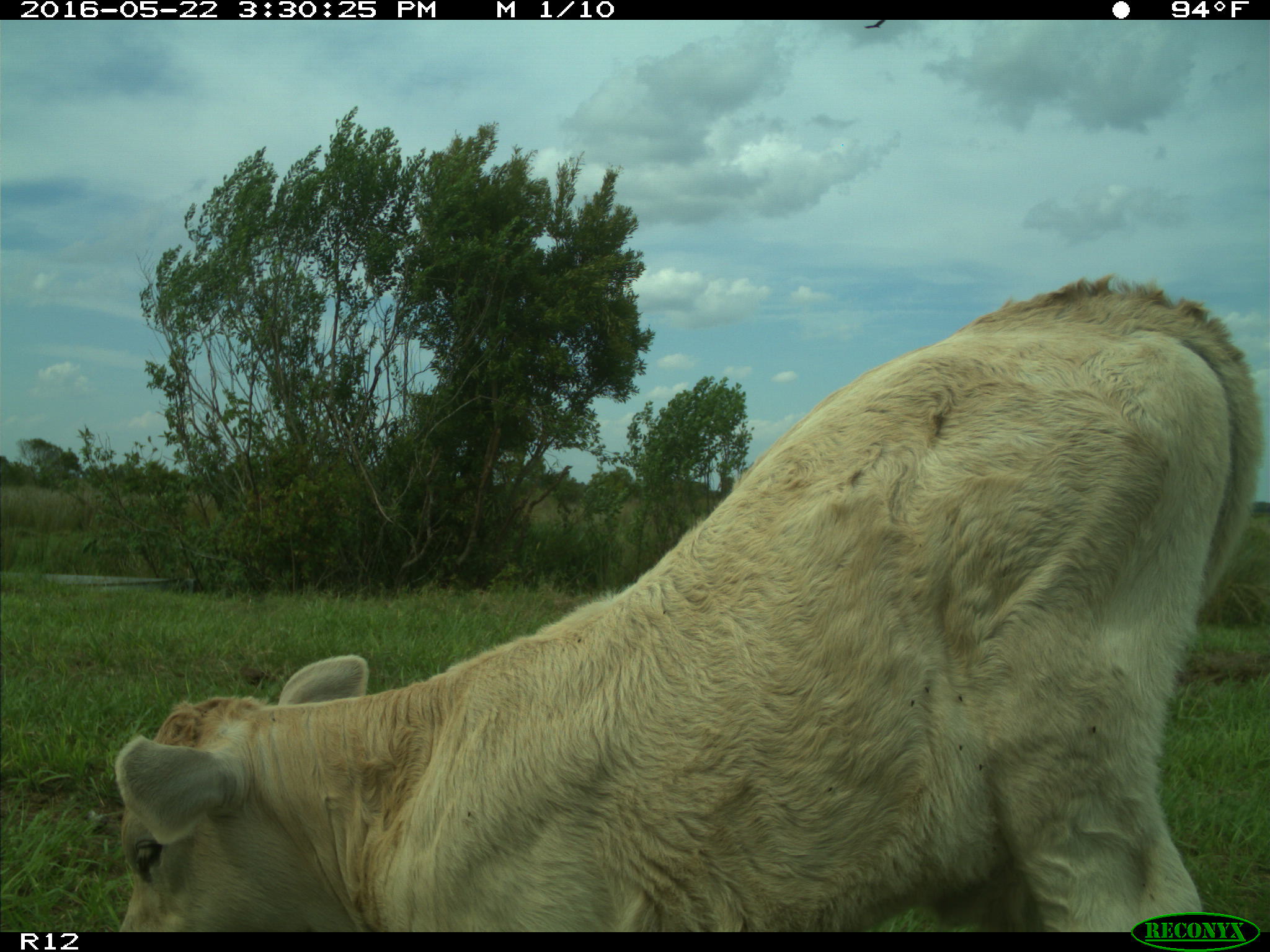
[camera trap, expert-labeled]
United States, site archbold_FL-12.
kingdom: Animalia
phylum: Chordata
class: Mammalia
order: Artiodactyla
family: Bovidae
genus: Bos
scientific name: Bos taurus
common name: domestic cow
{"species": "Bos taurus (domestic cow)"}